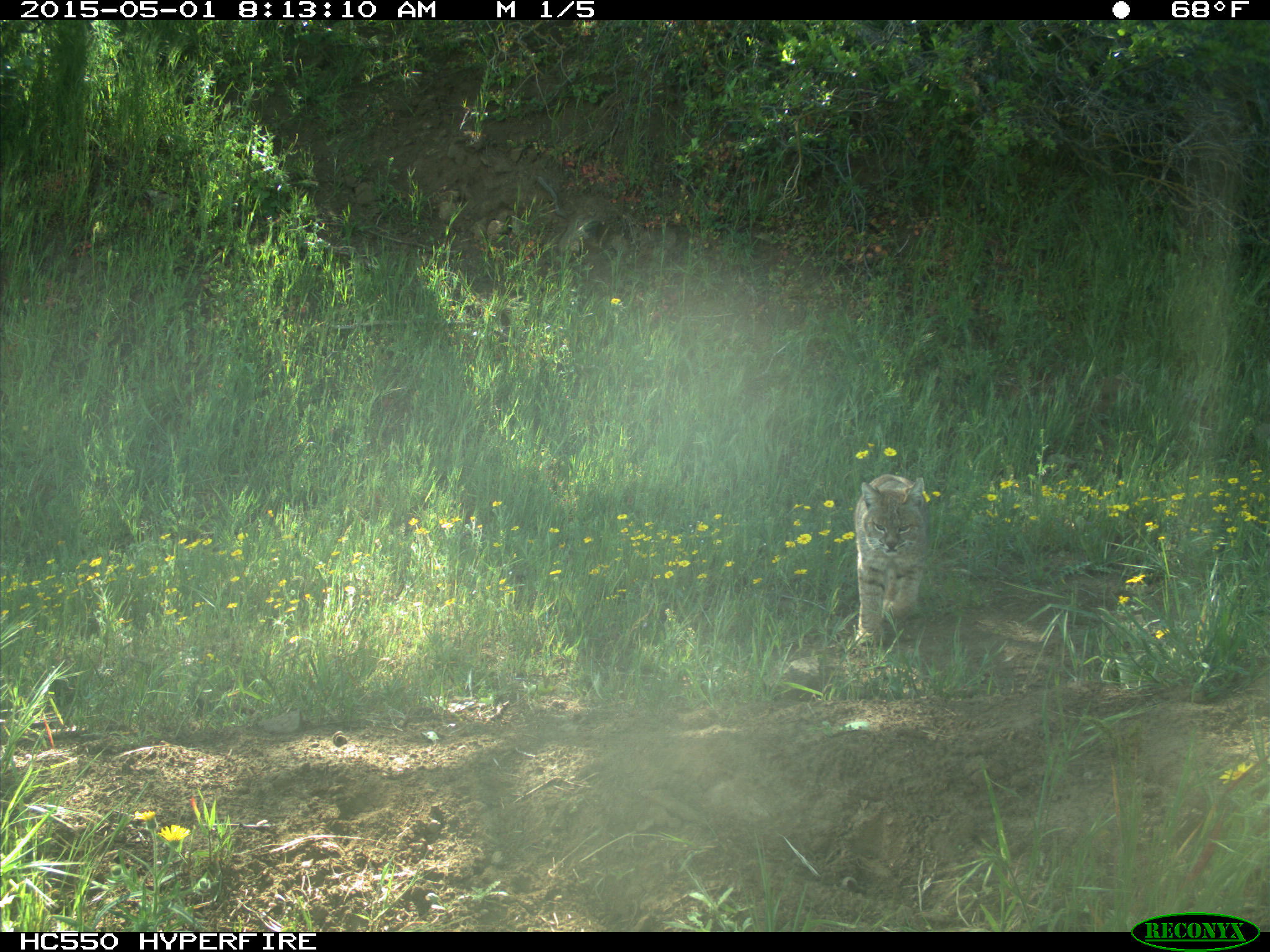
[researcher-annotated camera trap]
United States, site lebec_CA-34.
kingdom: Animalia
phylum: Chordata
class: Mammalia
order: Carnivora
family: Felidae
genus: Lynx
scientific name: Lynx rufus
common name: bobcat